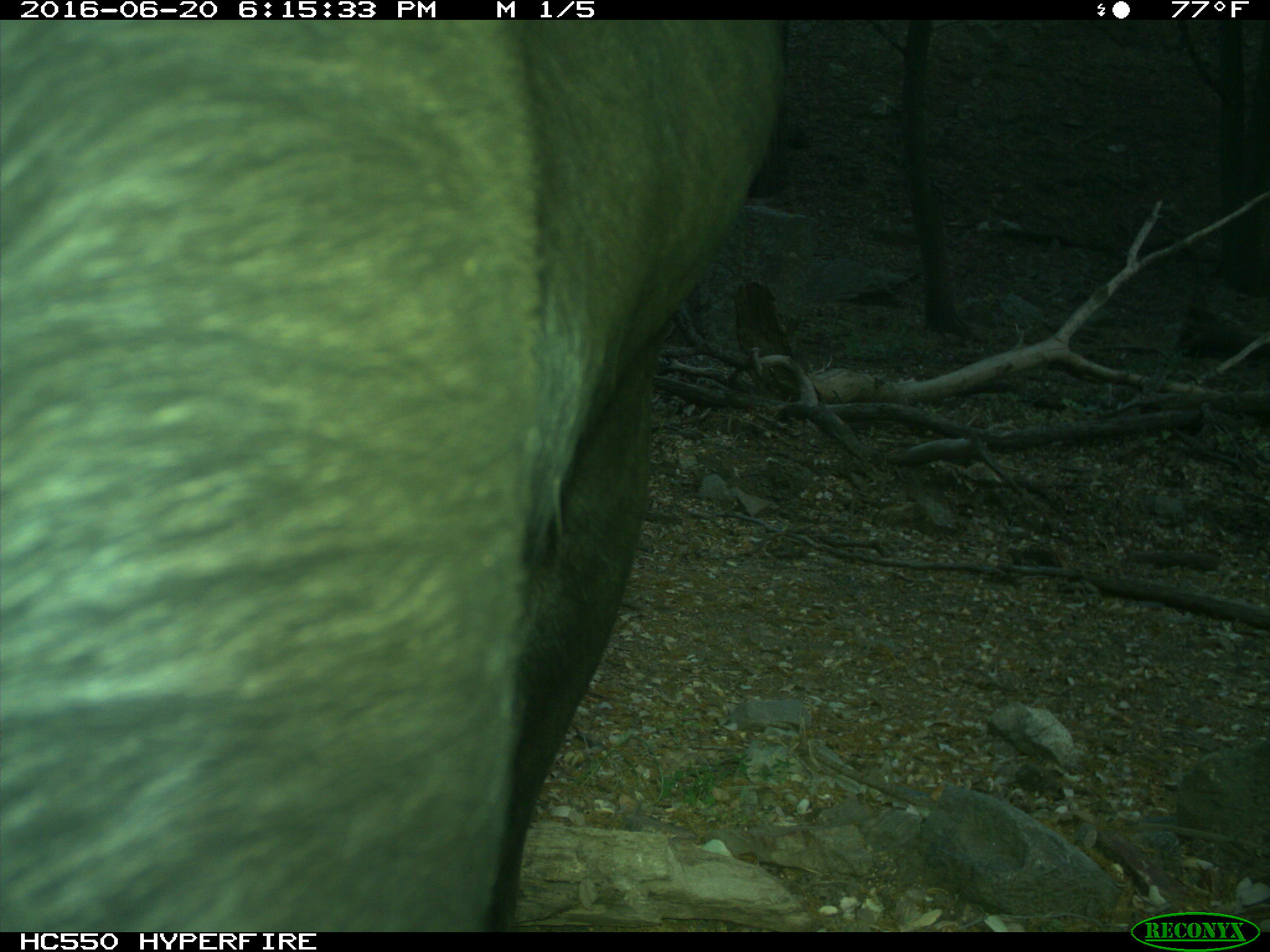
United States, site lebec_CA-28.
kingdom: Animalia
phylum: Chordata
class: Mammalia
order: Artiodactyla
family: Bovidae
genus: Bos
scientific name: Bos taurus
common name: domestic cow